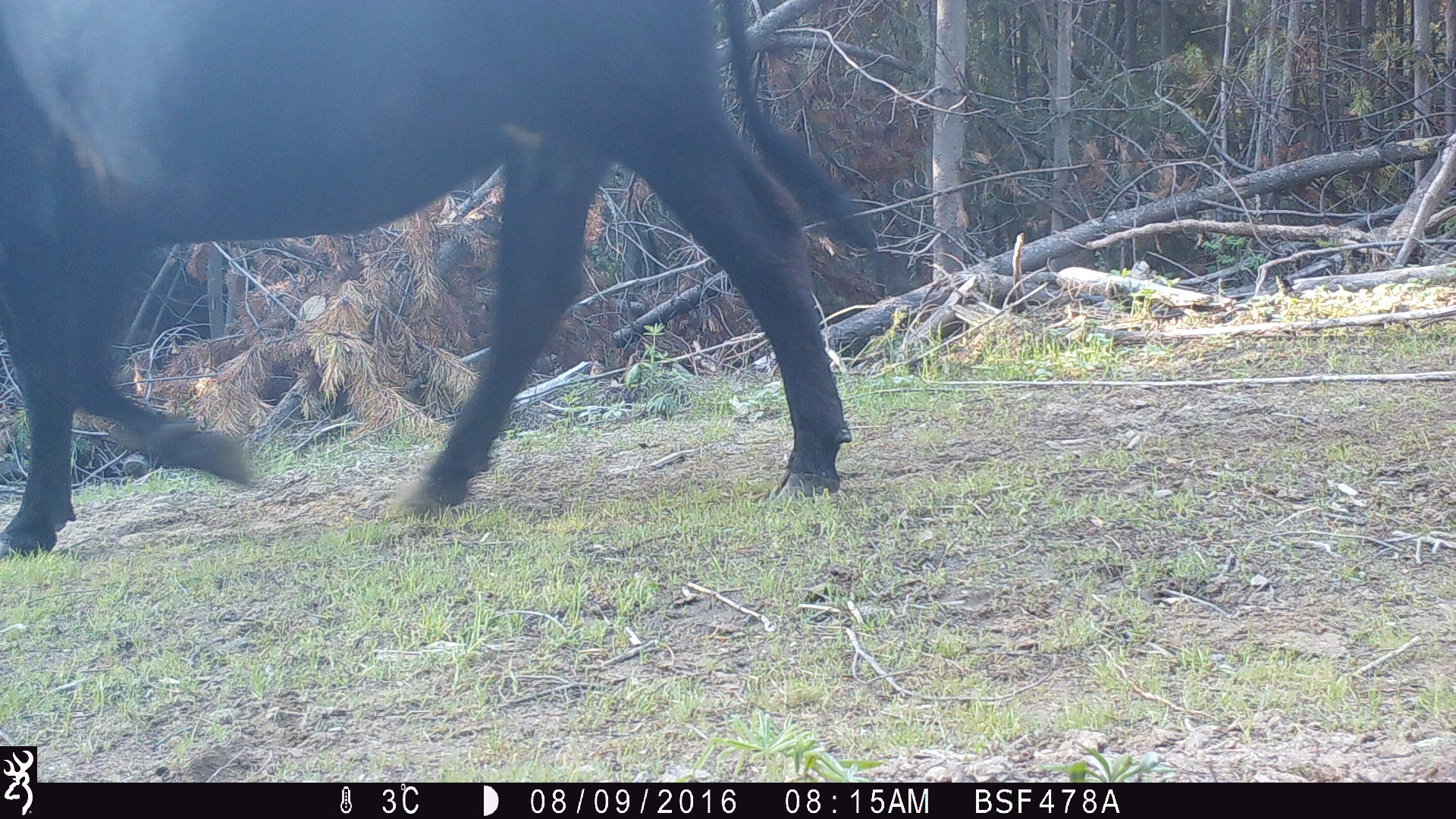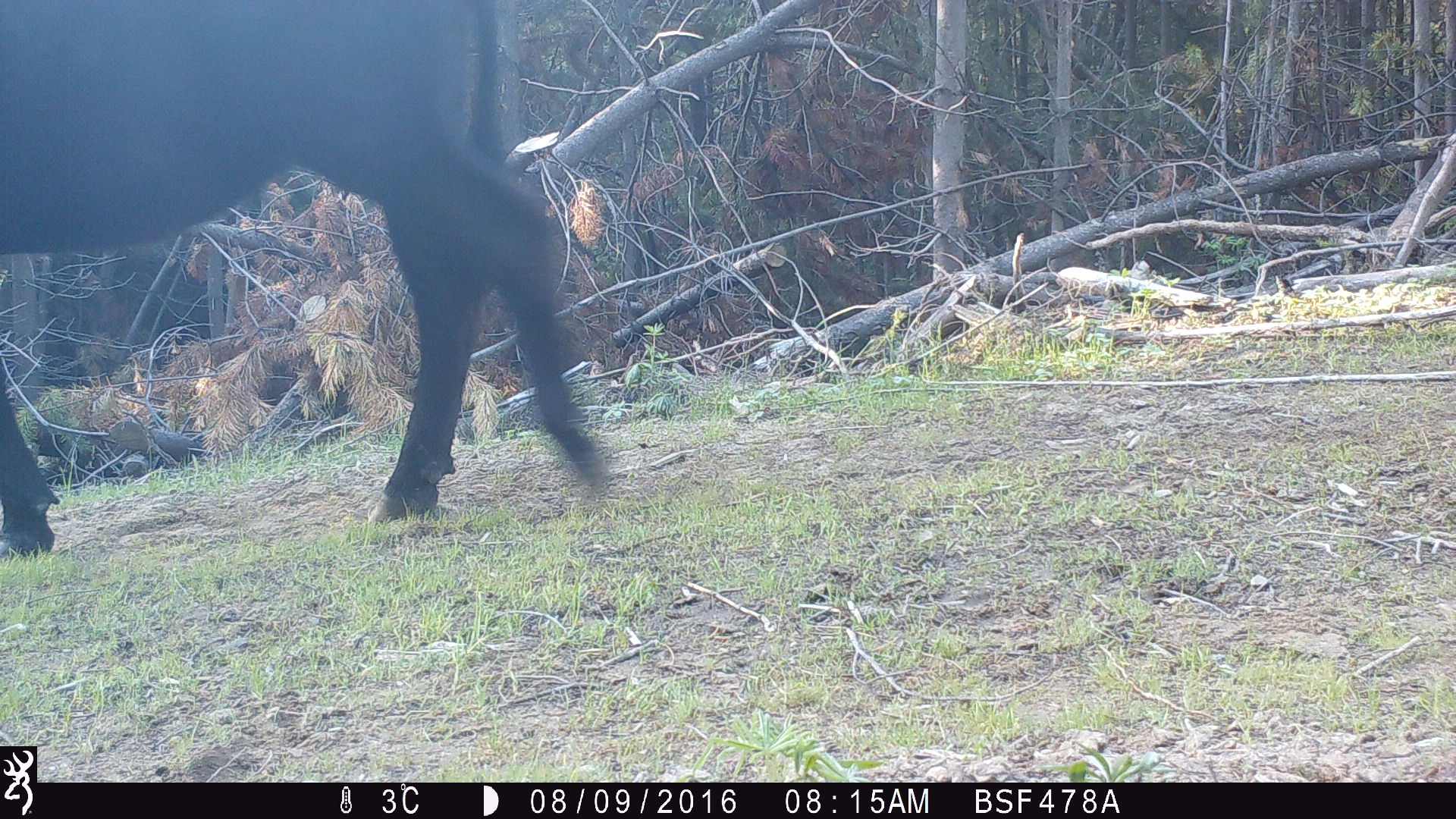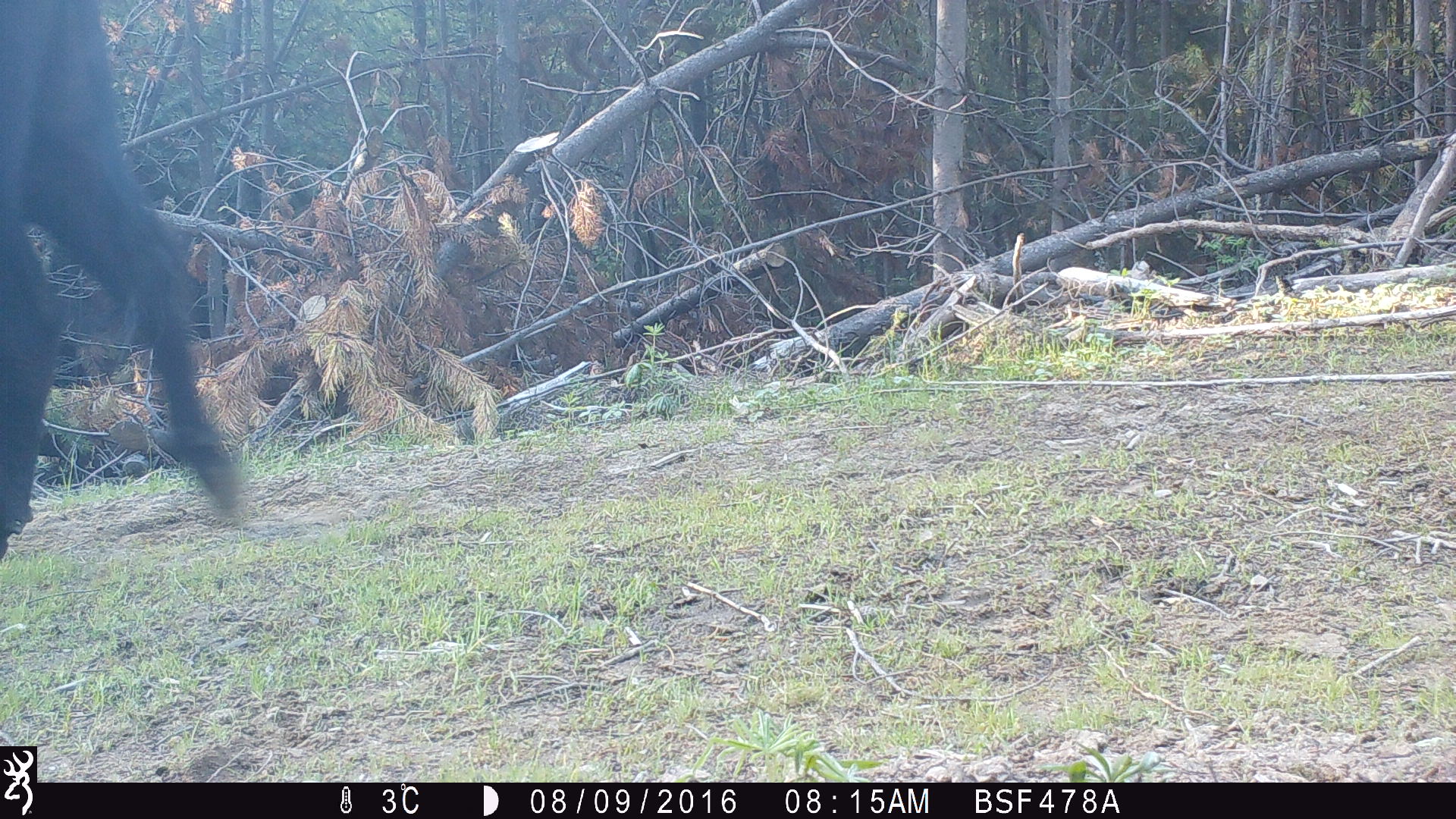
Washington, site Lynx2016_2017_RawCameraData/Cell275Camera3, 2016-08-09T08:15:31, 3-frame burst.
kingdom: Animalia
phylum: Chordata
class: Mammalia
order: Artiodactyla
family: Bovidae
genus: Bos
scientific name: Bos taurus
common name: domestic cattle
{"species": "domestic cattle (Bos taurus)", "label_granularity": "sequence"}